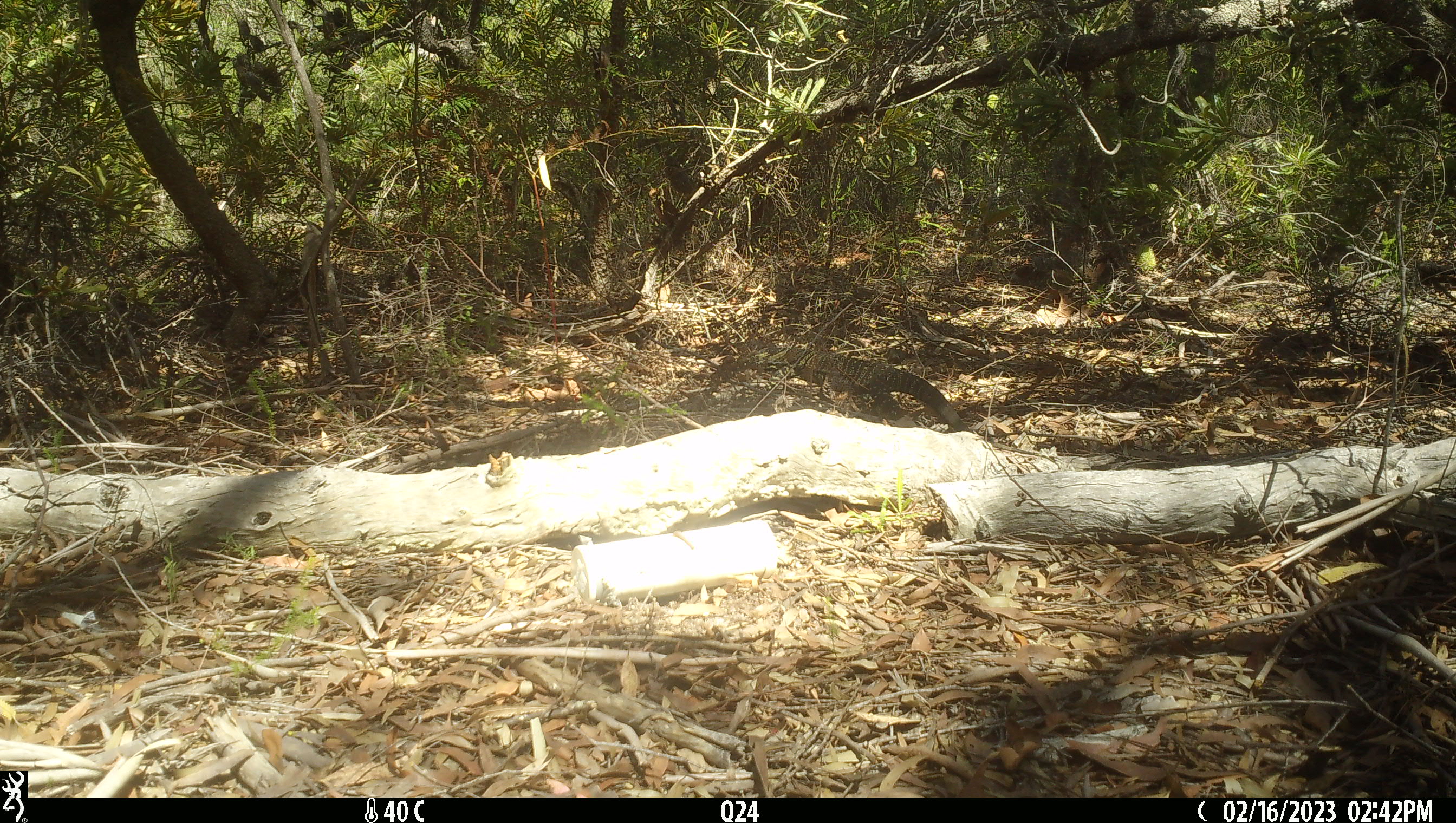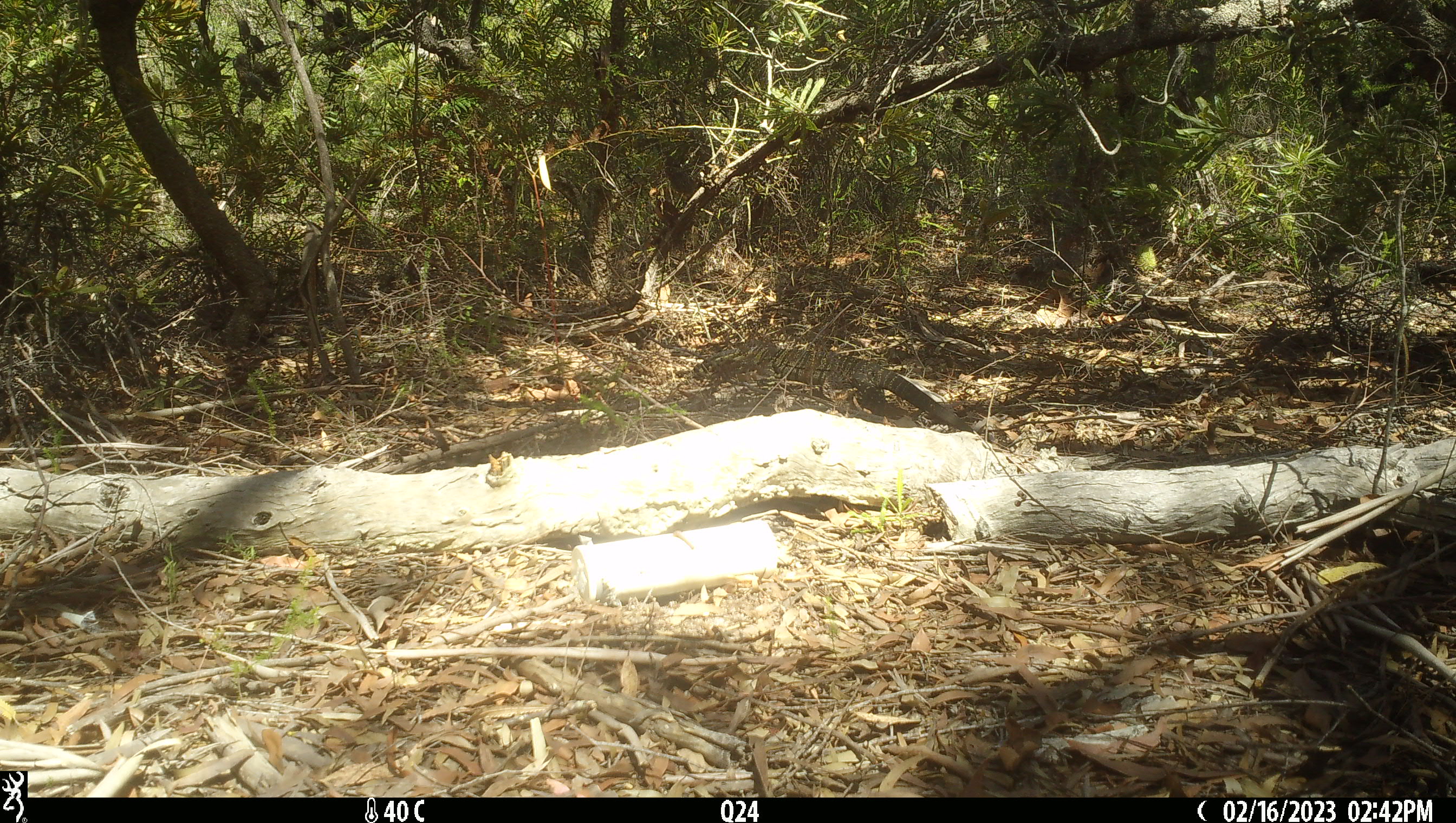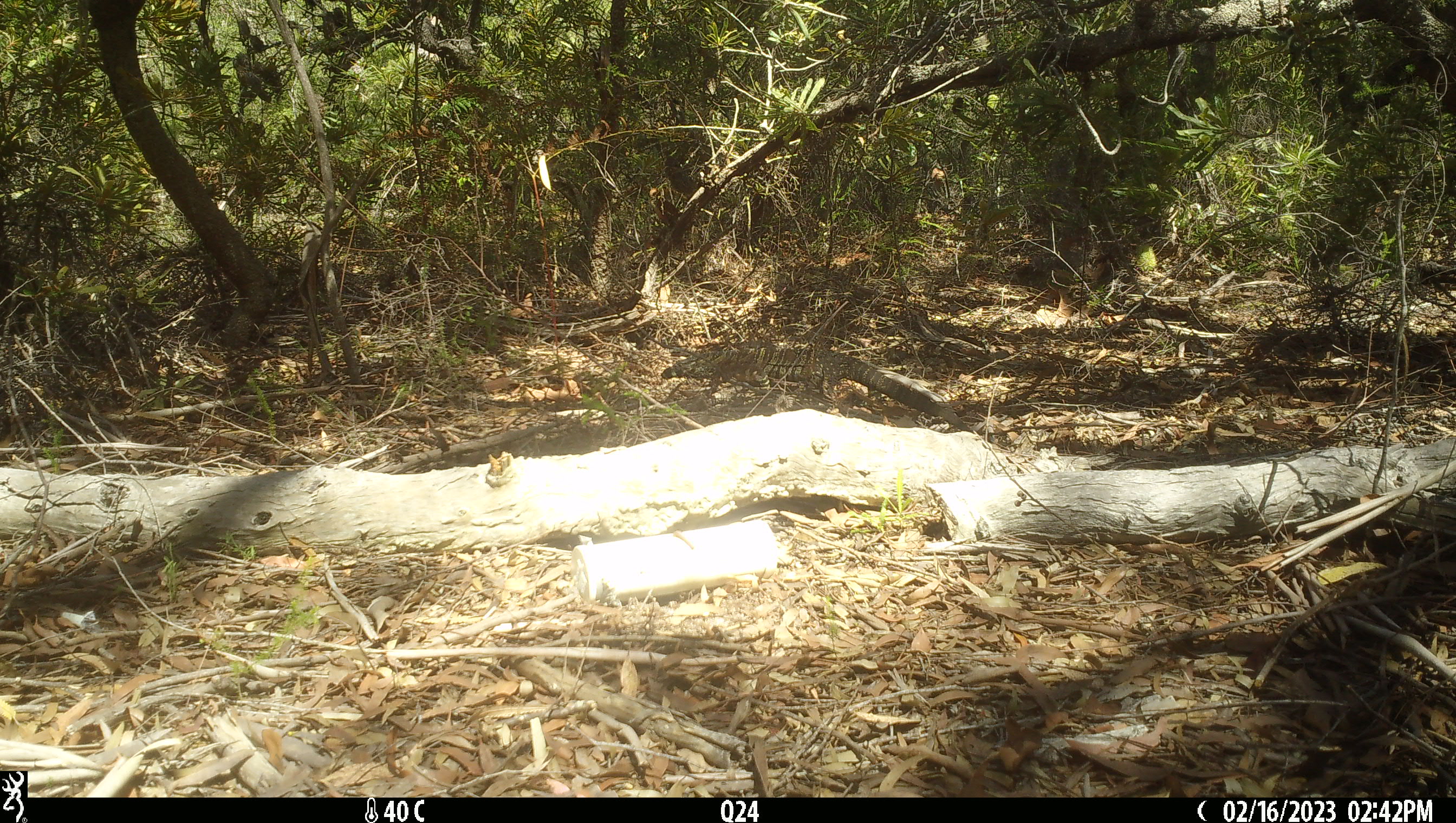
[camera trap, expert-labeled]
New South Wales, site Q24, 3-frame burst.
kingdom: Animalia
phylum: Chordata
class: Reptilia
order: Squamata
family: Varanidae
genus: Varanus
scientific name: Varanus varius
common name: lace monitor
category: goanna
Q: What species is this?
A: Goanna (lace monitor) (Varanus varius).